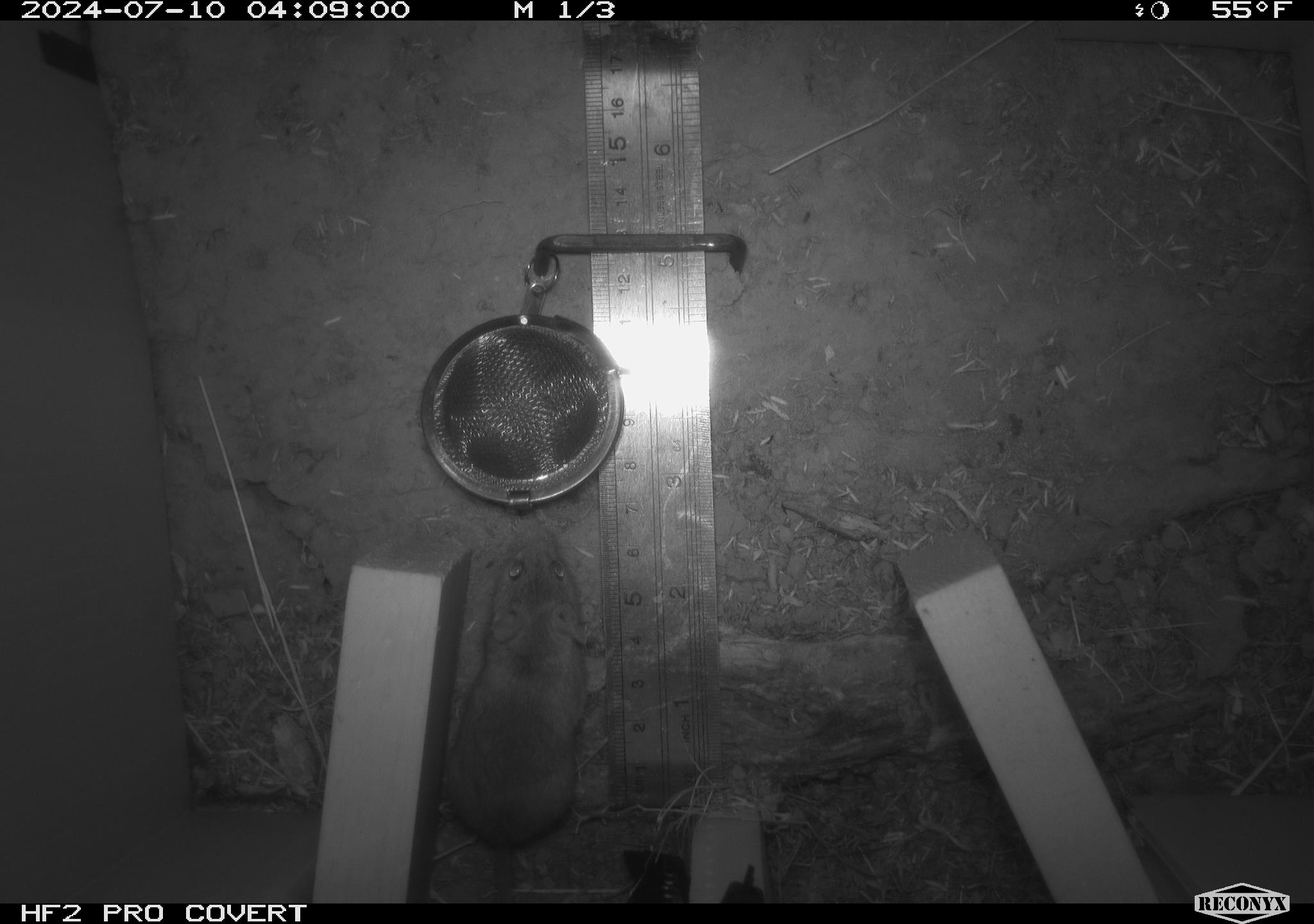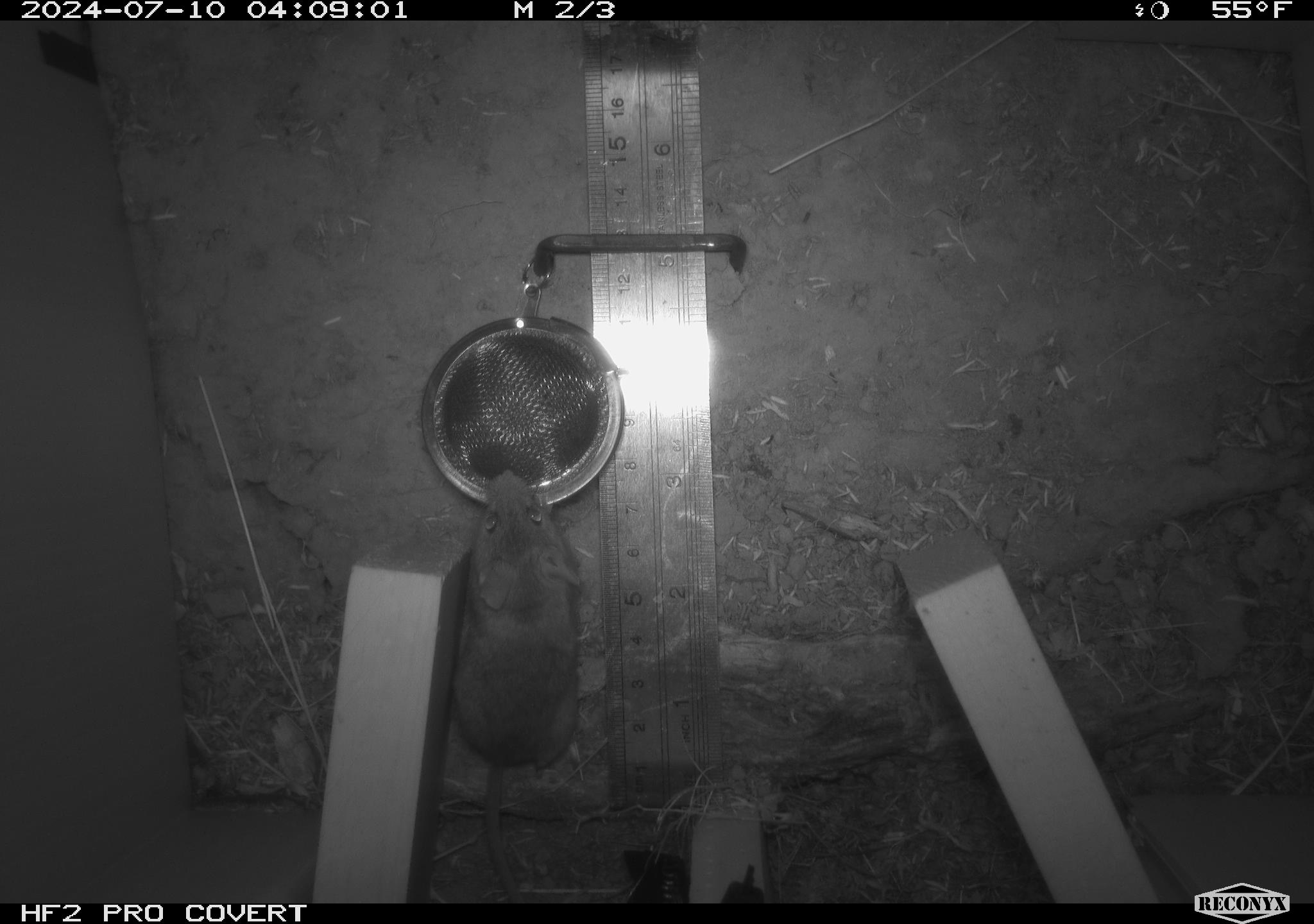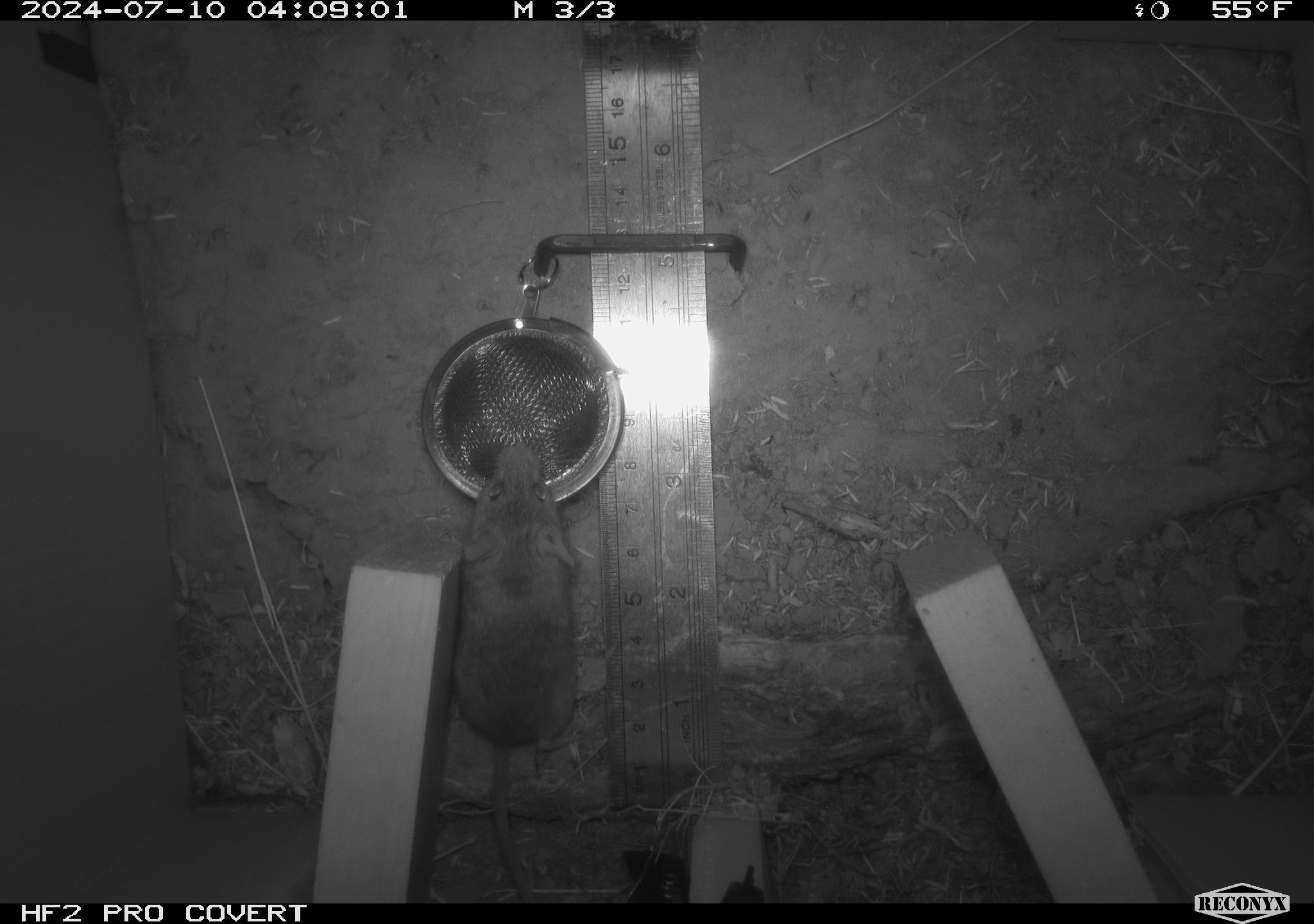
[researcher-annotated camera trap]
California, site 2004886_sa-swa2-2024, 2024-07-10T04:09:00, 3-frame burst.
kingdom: Animalia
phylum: Chordata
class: Mammalia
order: Rodentia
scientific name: Rodentia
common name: mouse species